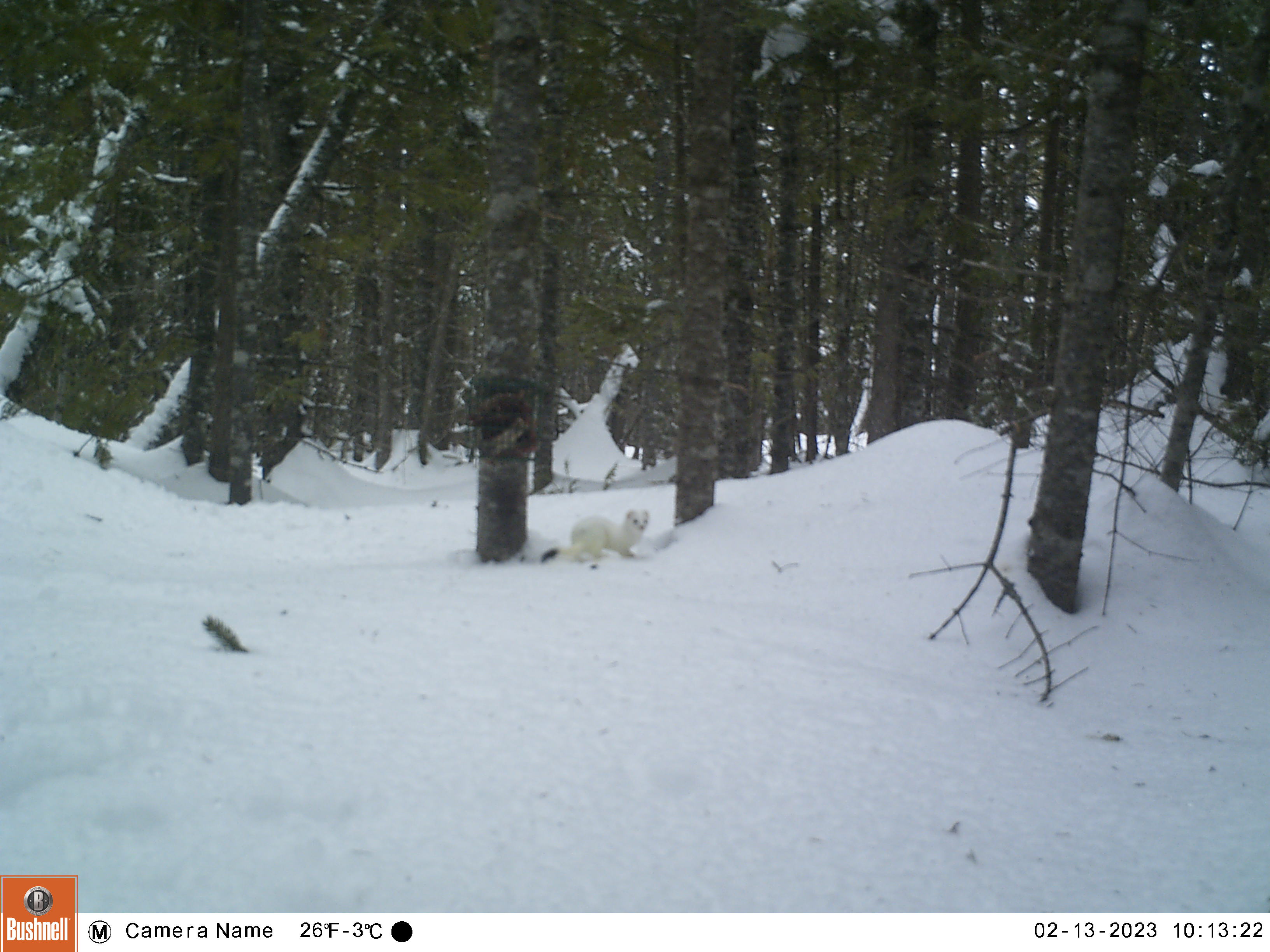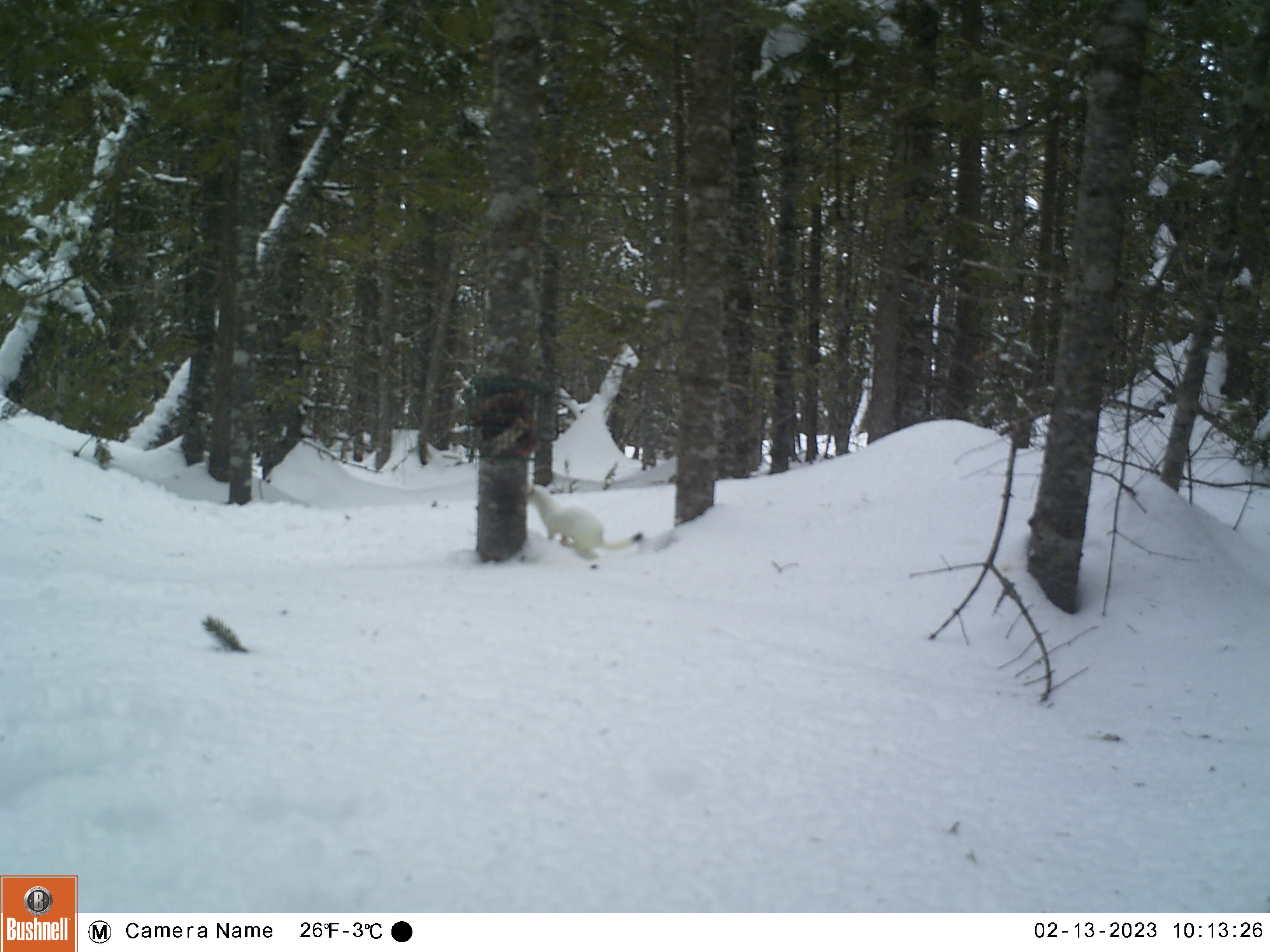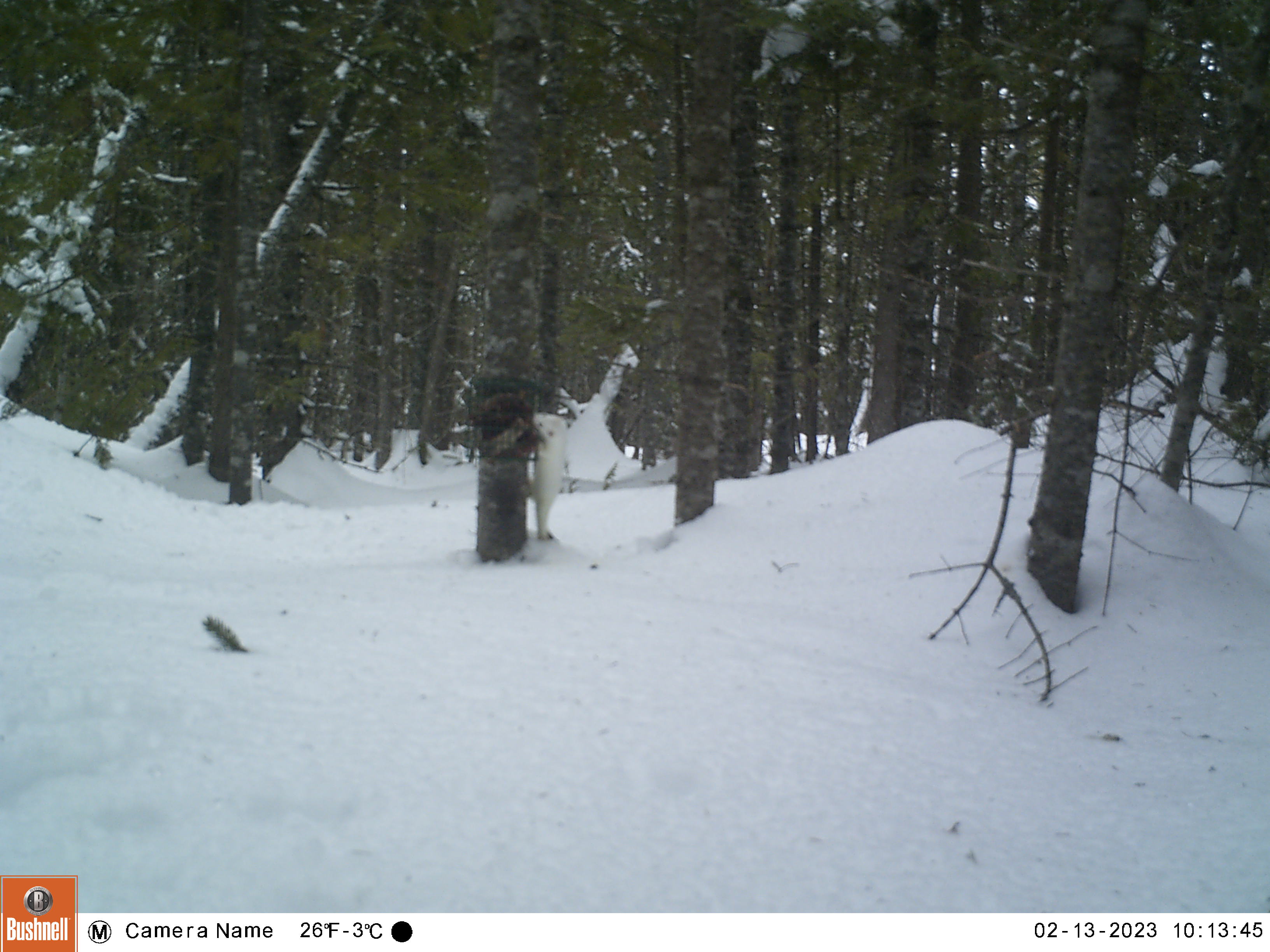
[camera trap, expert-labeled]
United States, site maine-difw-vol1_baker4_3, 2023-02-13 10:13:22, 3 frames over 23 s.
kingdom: Animalia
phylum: Chordata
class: Mammalia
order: Carnivora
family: Mustelidae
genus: Mustela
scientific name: Mustela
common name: weasel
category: weasel sp.